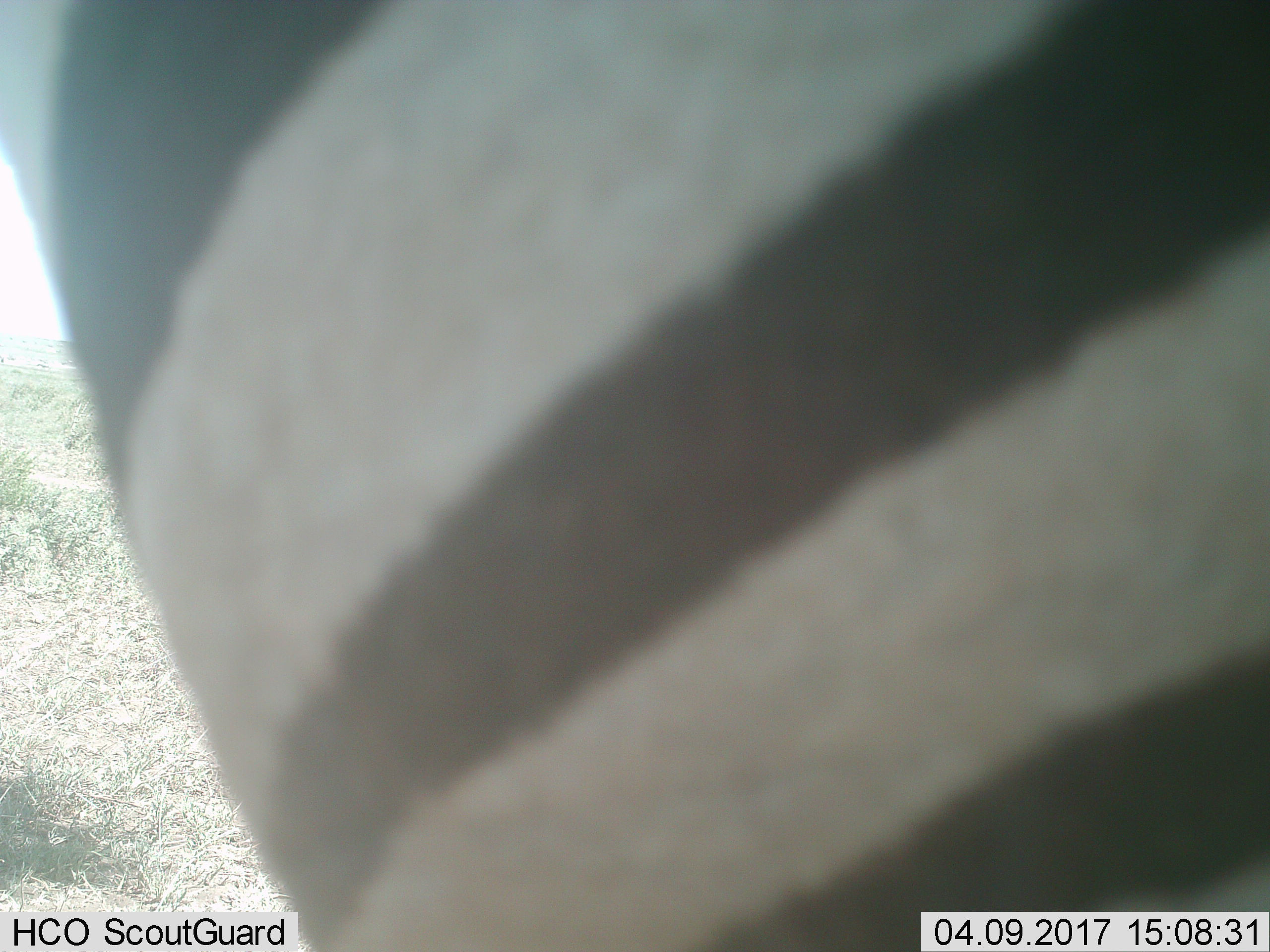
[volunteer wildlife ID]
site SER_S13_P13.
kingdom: Animalia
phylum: Chordata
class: Mammalia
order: Perissodactyla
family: Equidae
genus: Equus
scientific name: Equus quagga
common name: plains zebra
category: zebraplains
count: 1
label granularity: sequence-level